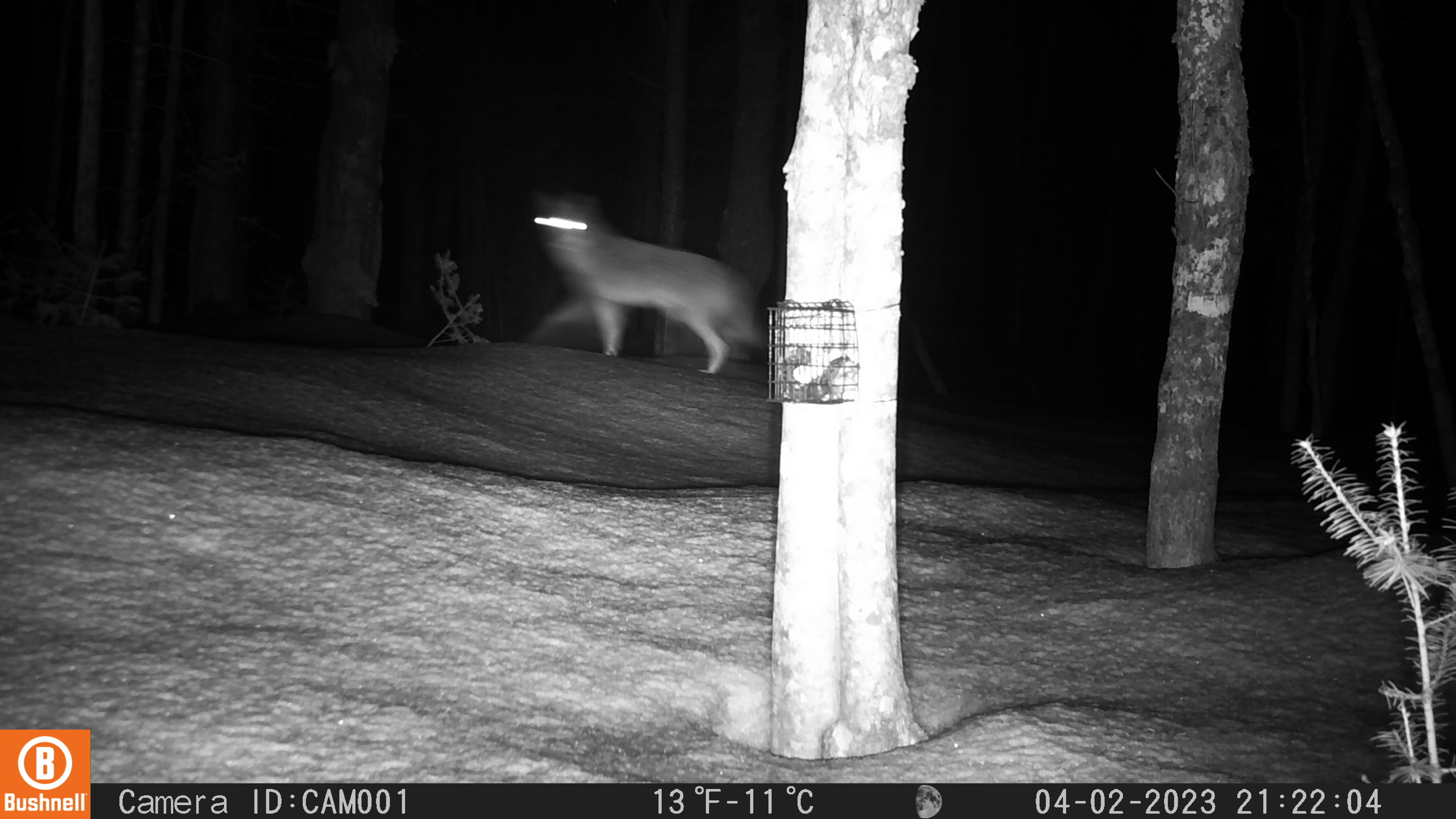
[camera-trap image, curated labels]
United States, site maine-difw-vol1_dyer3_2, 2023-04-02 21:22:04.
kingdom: Animalia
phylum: Chordata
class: Mammalia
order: Carnivora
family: Canidae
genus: Canis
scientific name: Canis latrans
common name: coyote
Coyote (Canis latrans).